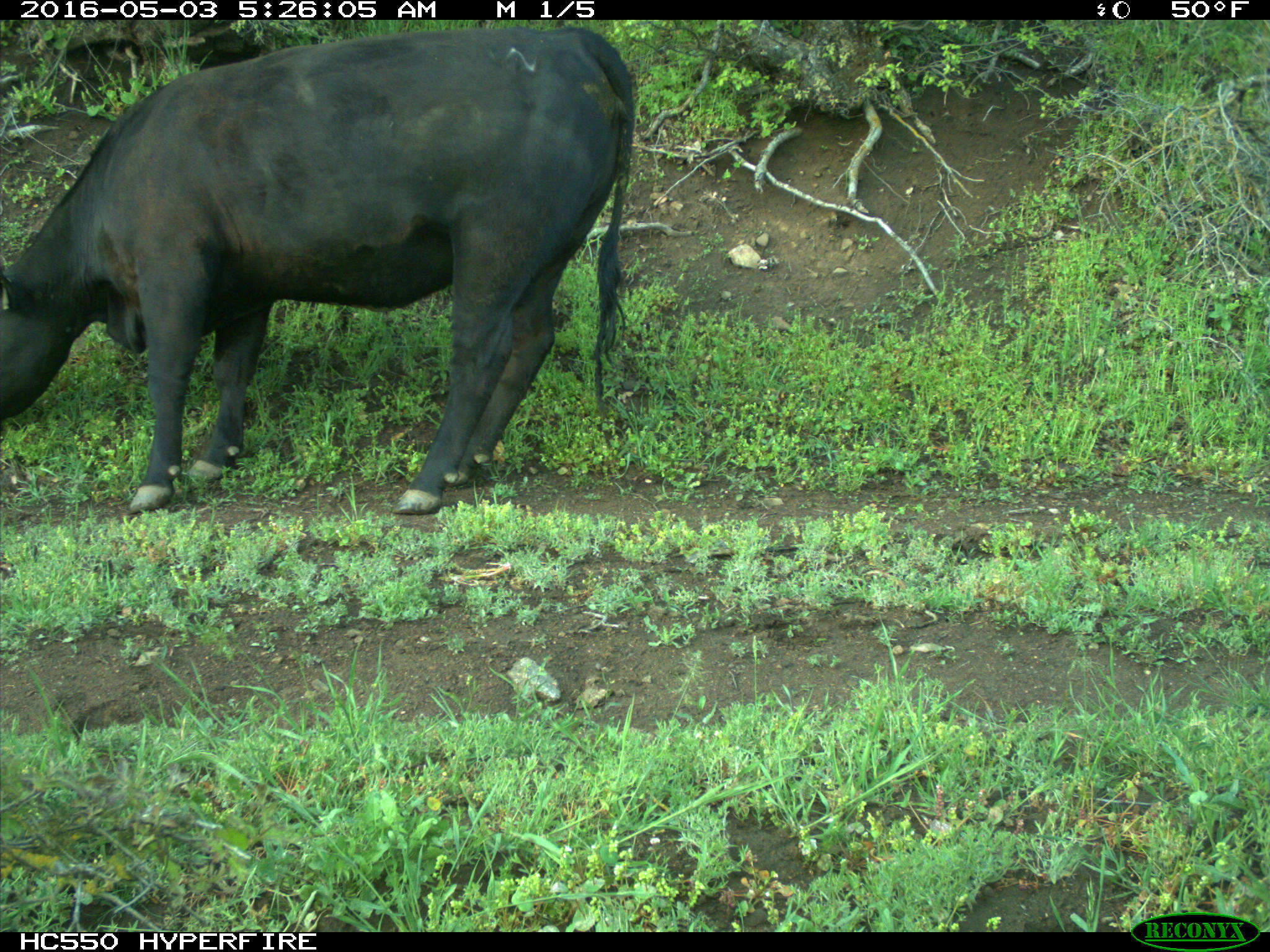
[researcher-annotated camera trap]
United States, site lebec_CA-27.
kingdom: Animalia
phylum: Chordata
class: Mammalia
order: Artiodactyla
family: Bovidae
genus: Bos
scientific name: Bos taurus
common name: domestic cow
Bos taurus (domestic cow).